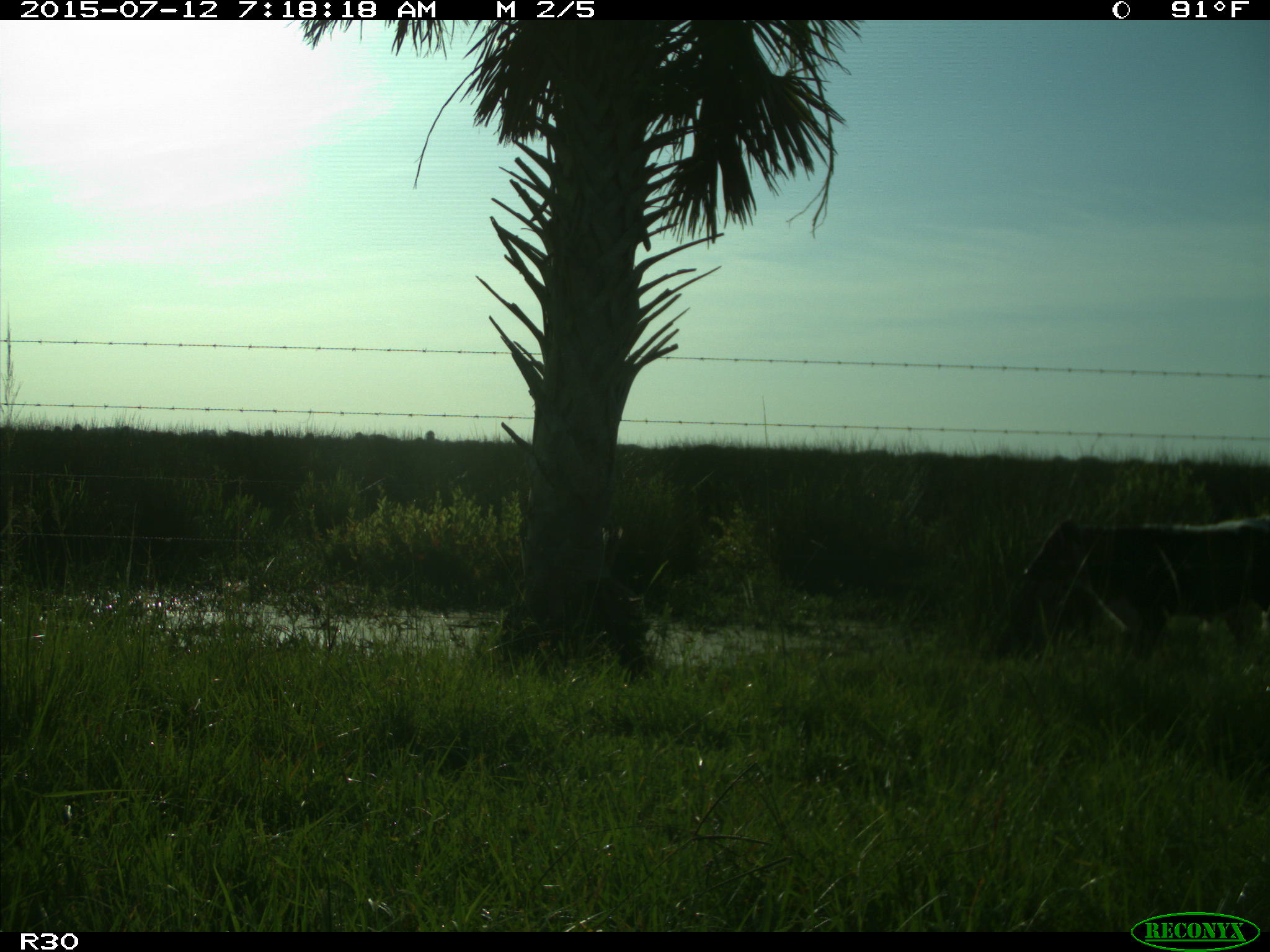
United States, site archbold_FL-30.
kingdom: Animalia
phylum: Chordata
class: Mammalia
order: Artiodactyla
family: Bovidae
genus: Bos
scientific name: Bos taurus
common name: domestic cow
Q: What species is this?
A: Bos taurus (domestic cow).